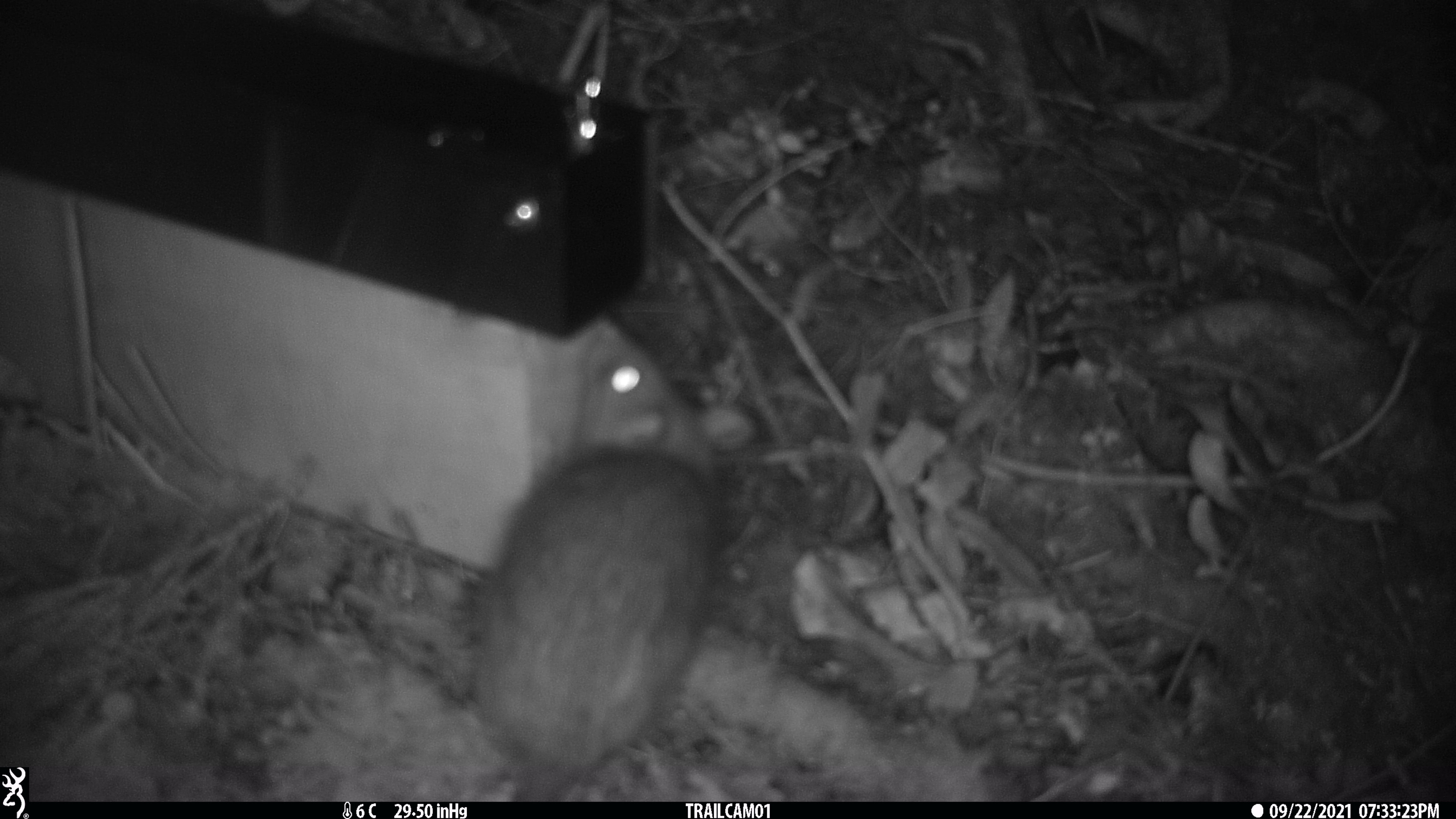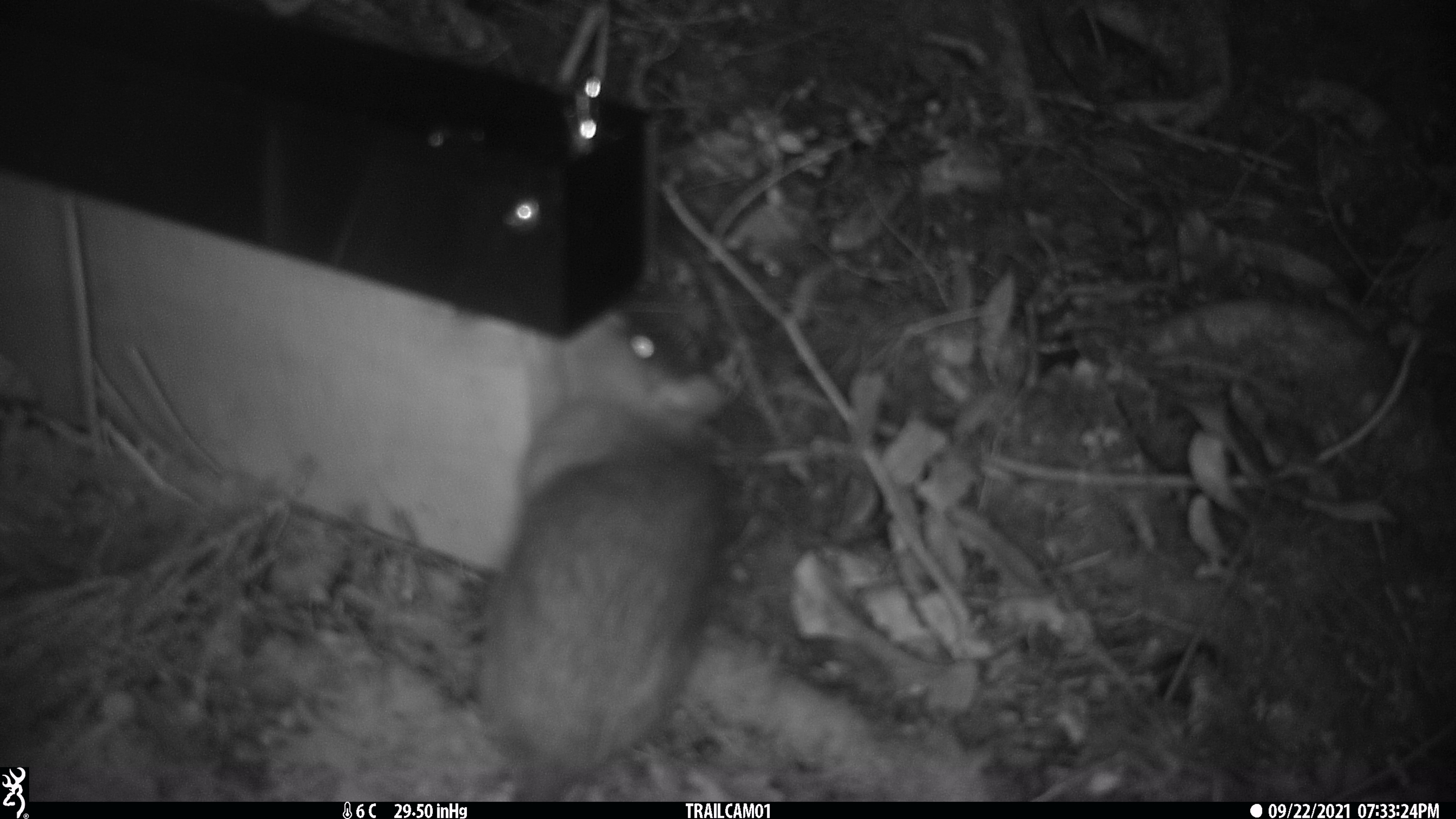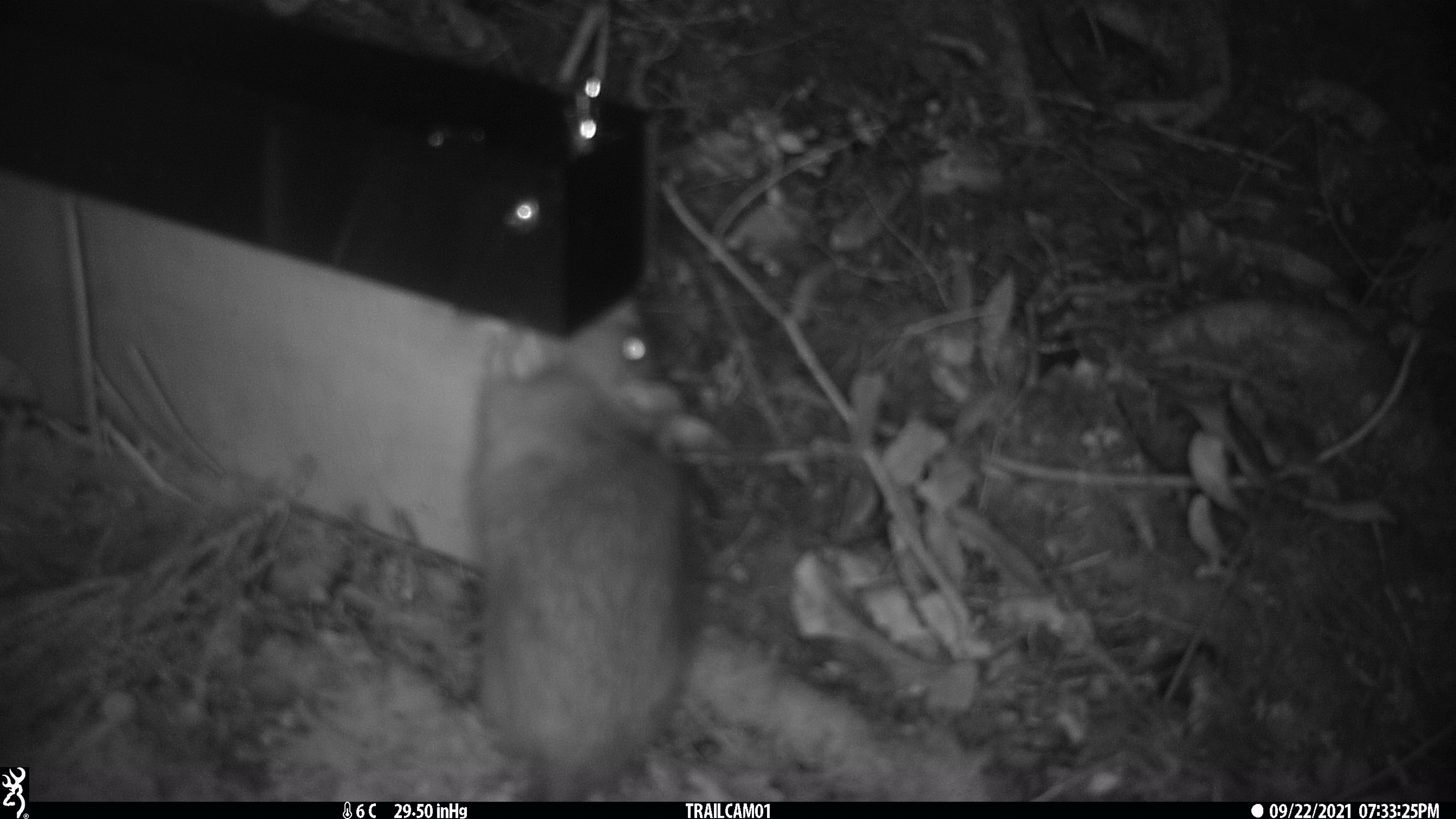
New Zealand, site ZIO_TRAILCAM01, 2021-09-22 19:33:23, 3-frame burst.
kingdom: Animalia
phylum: Chordata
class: Mammalia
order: Rodentia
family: Muridae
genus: Rattus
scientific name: Rattus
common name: rat